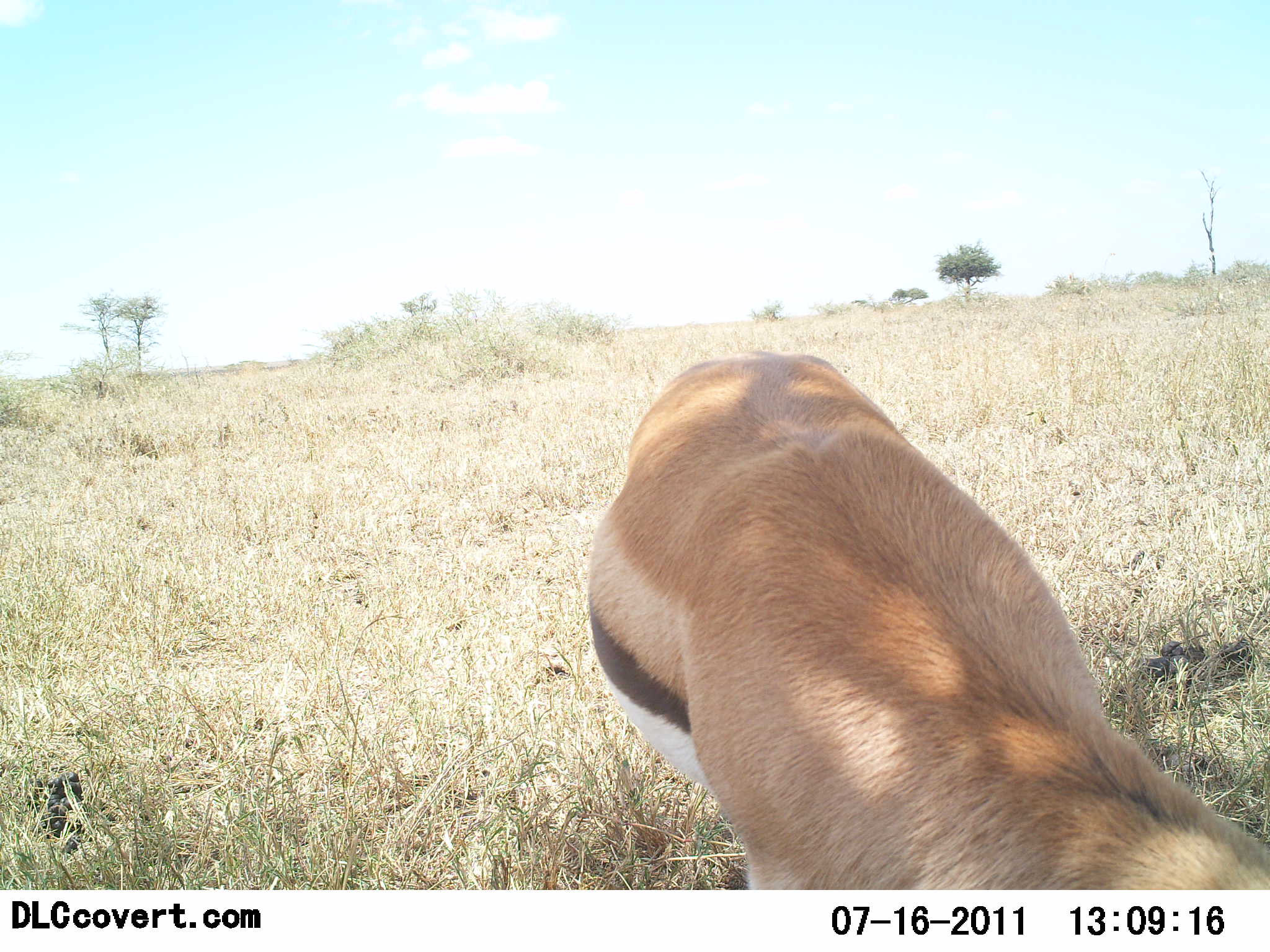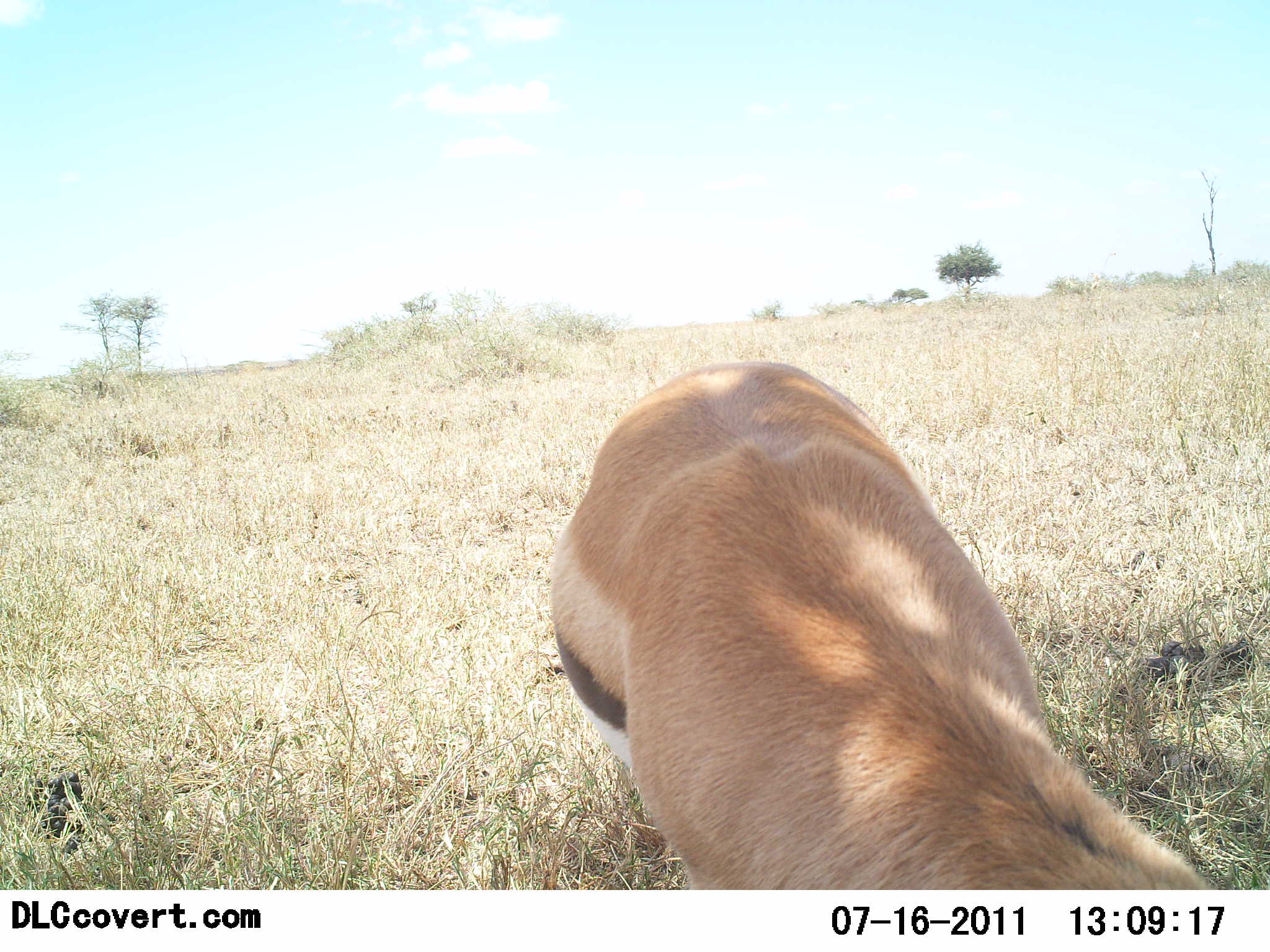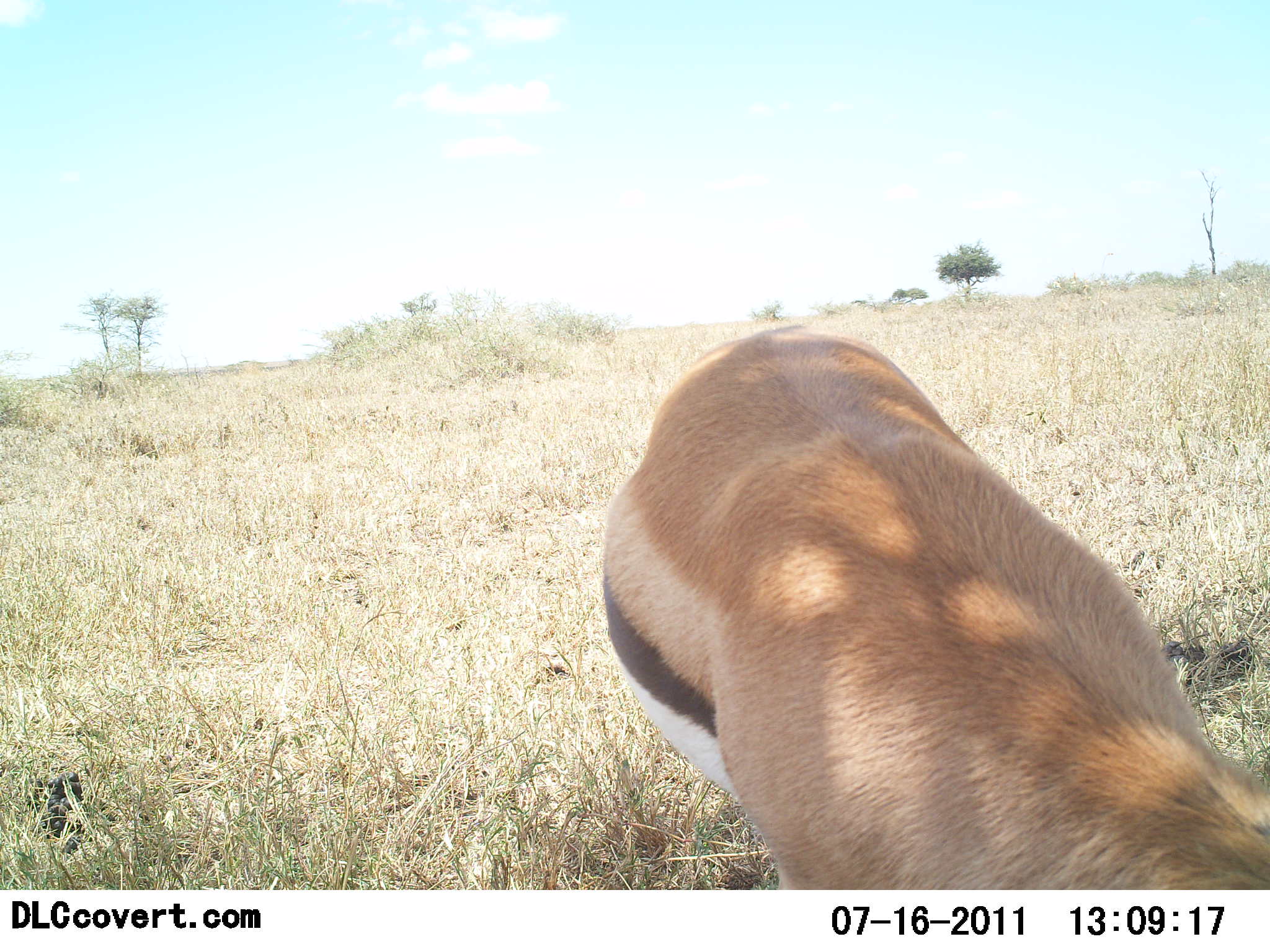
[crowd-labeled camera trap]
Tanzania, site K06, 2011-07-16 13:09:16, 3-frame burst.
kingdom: Animalia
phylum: Chordata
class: Mammalia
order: Artiodactyla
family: Bovidae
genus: Eudorcas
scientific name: Eudorcas thomsonii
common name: thomson's gazelle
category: gazellethomsons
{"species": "gazellethomsons (thomson's gazelle) (Eudorcas thomsonii)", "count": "1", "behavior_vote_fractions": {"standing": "45%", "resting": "0%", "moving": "0%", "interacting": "0%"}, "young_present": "0%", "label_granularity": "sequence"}